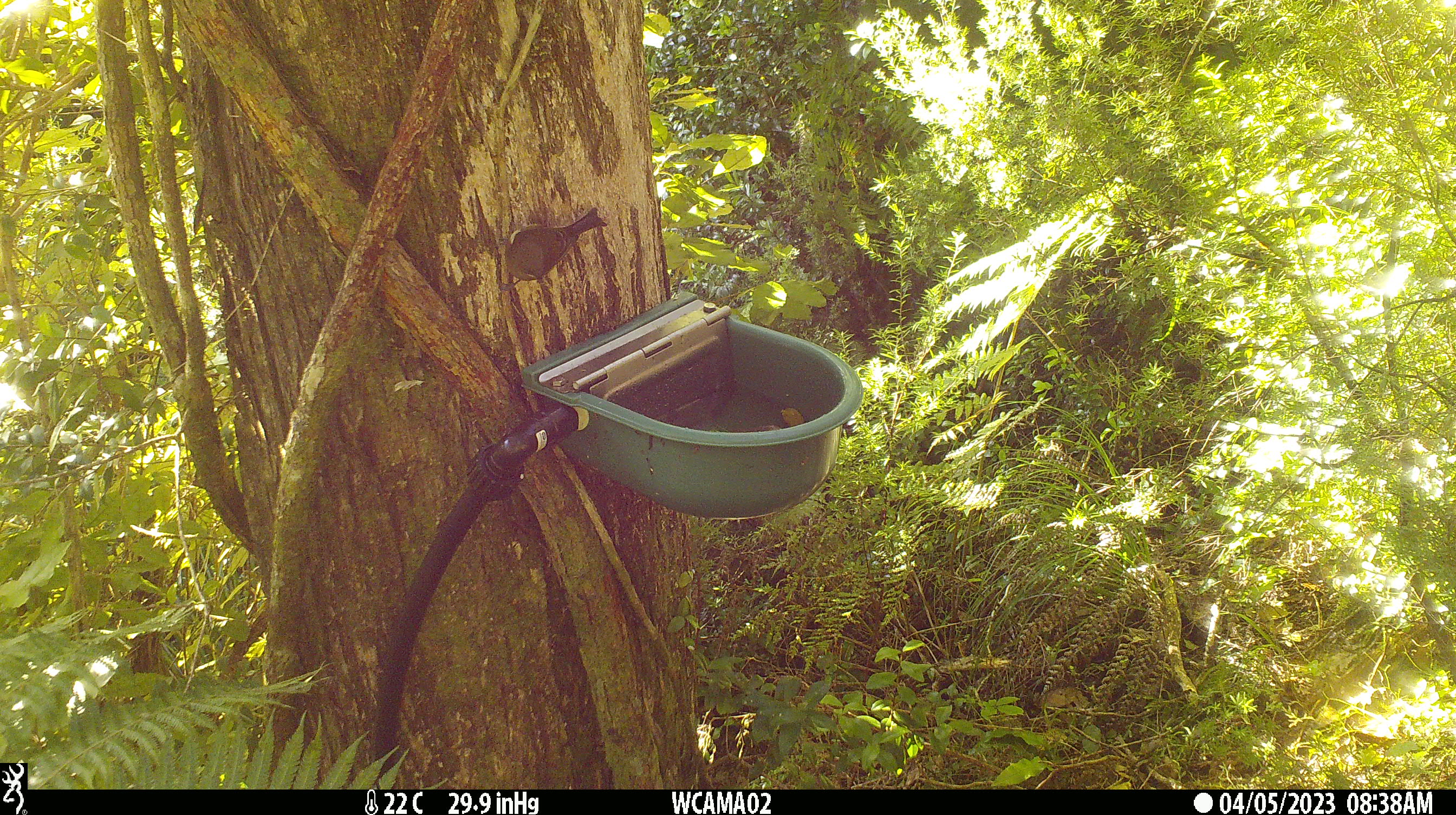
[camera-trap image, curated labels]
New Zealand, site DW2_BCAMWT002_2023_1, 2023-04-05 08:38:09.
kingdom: Animalia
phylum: Chordata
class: Aves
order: Passeriformes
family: Meliphagidae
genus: Anthornis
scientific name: Anthornis melanura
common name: new zealand bellbird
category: bellbird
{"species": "bellbird (new zealand bellbird) (Anthornis melanura)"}